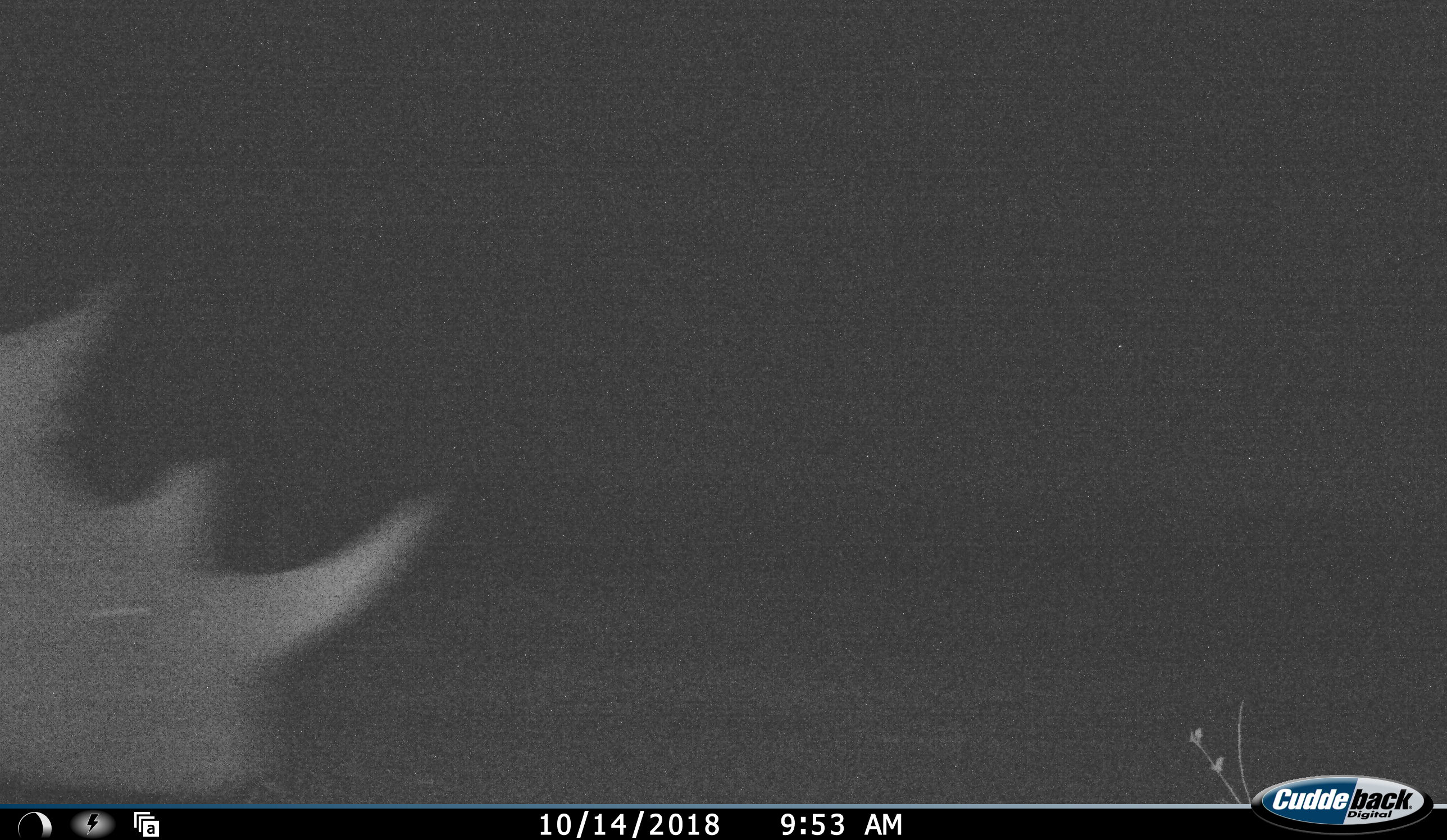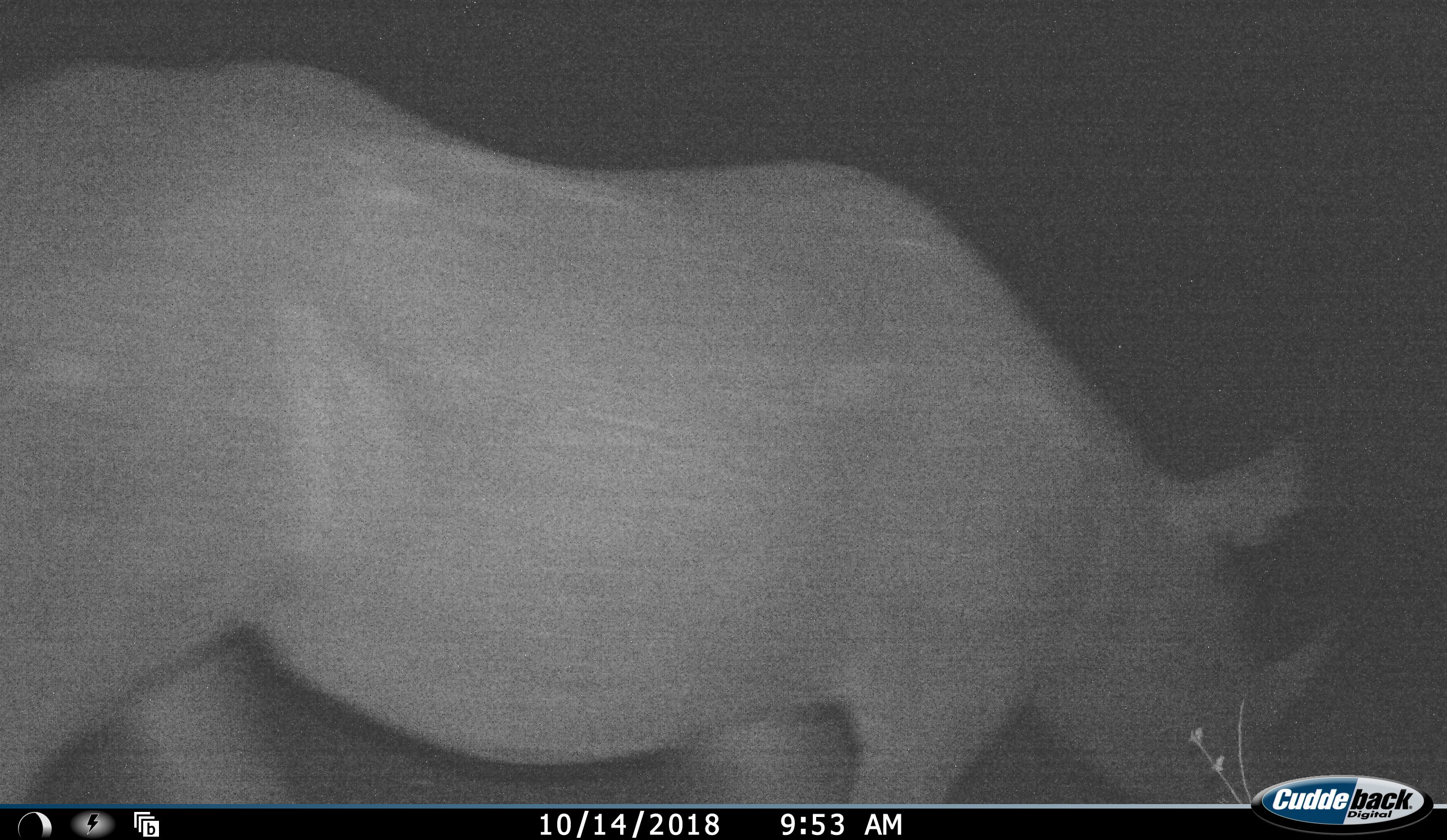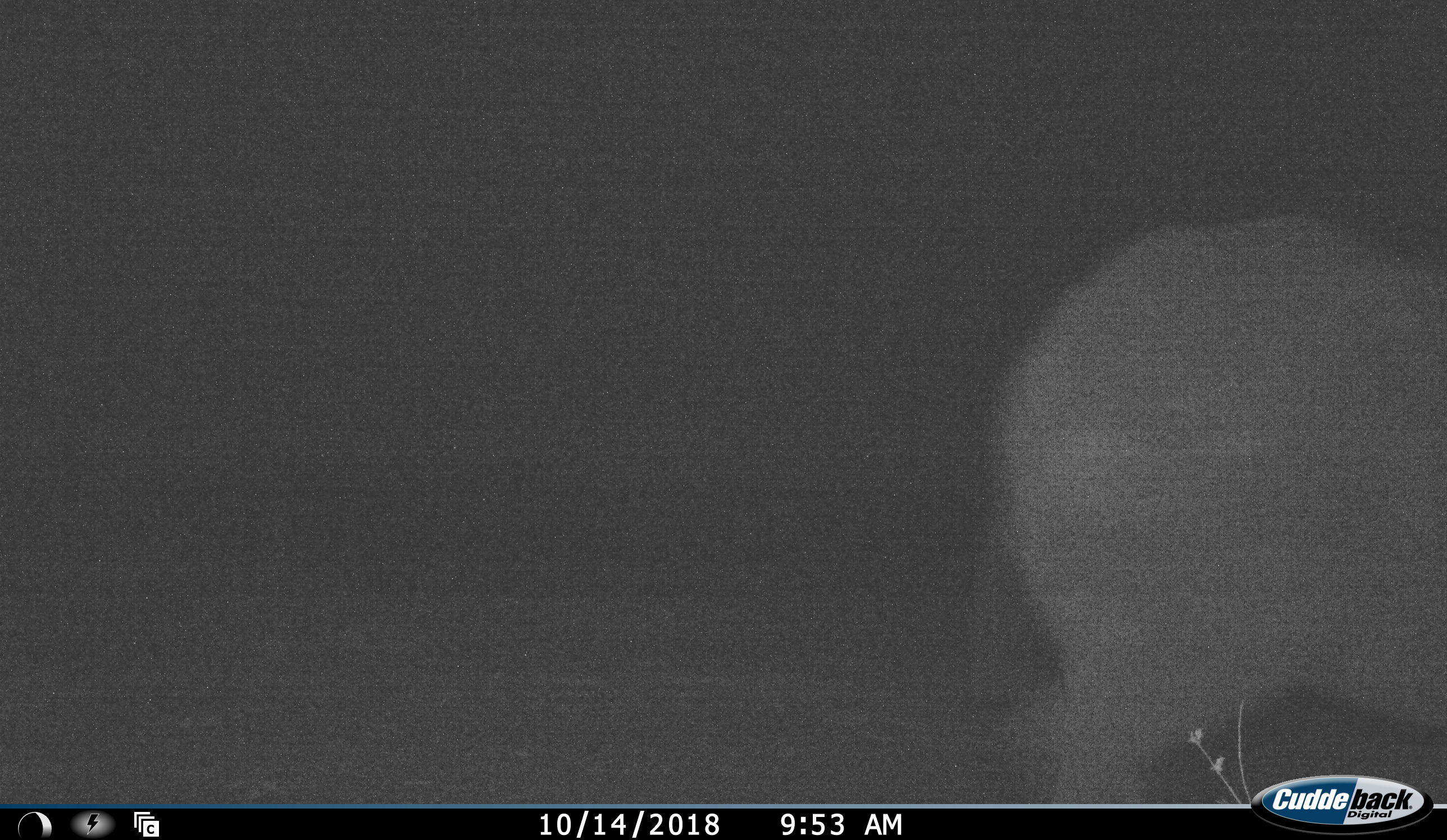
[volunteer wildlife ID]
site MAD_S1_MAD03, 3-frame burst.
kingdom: Animalia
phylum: Chordata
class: Mammalia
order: Perissodactyla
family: Rhinocerotidae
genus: Ceratotherium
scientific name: Ceratotherium simum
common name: white rhinoceros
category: rhinoceroswhite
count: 1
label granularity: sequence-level